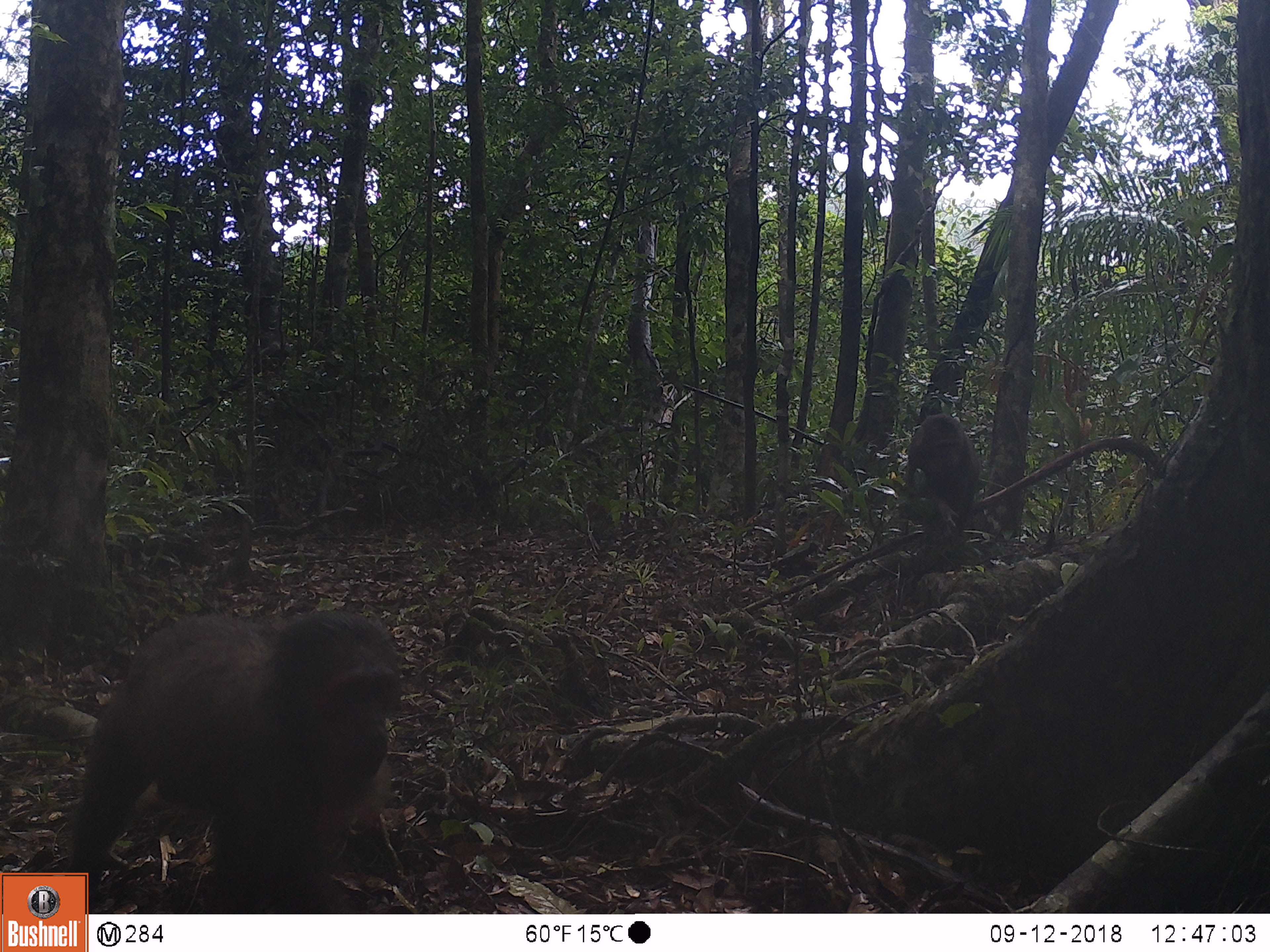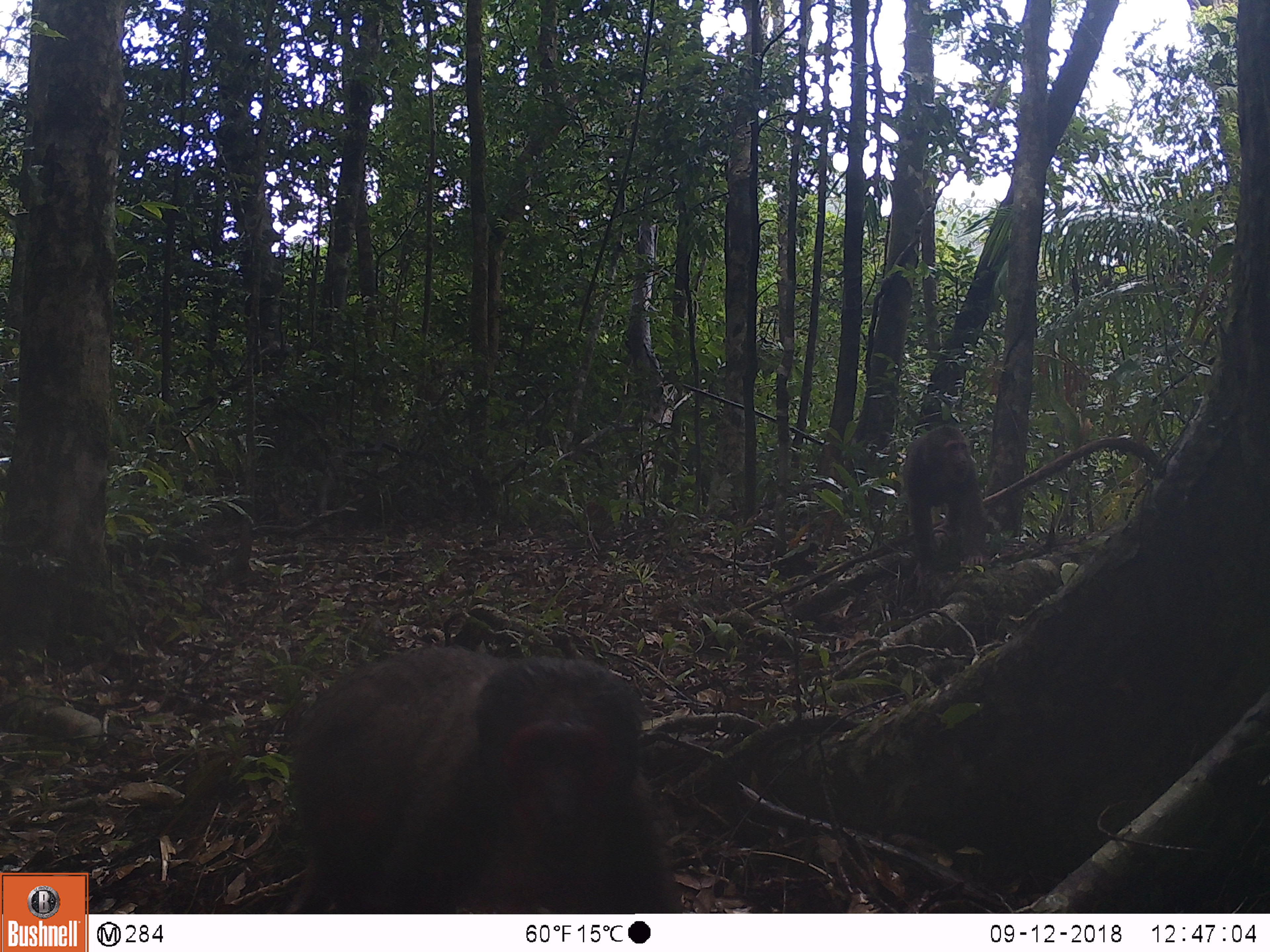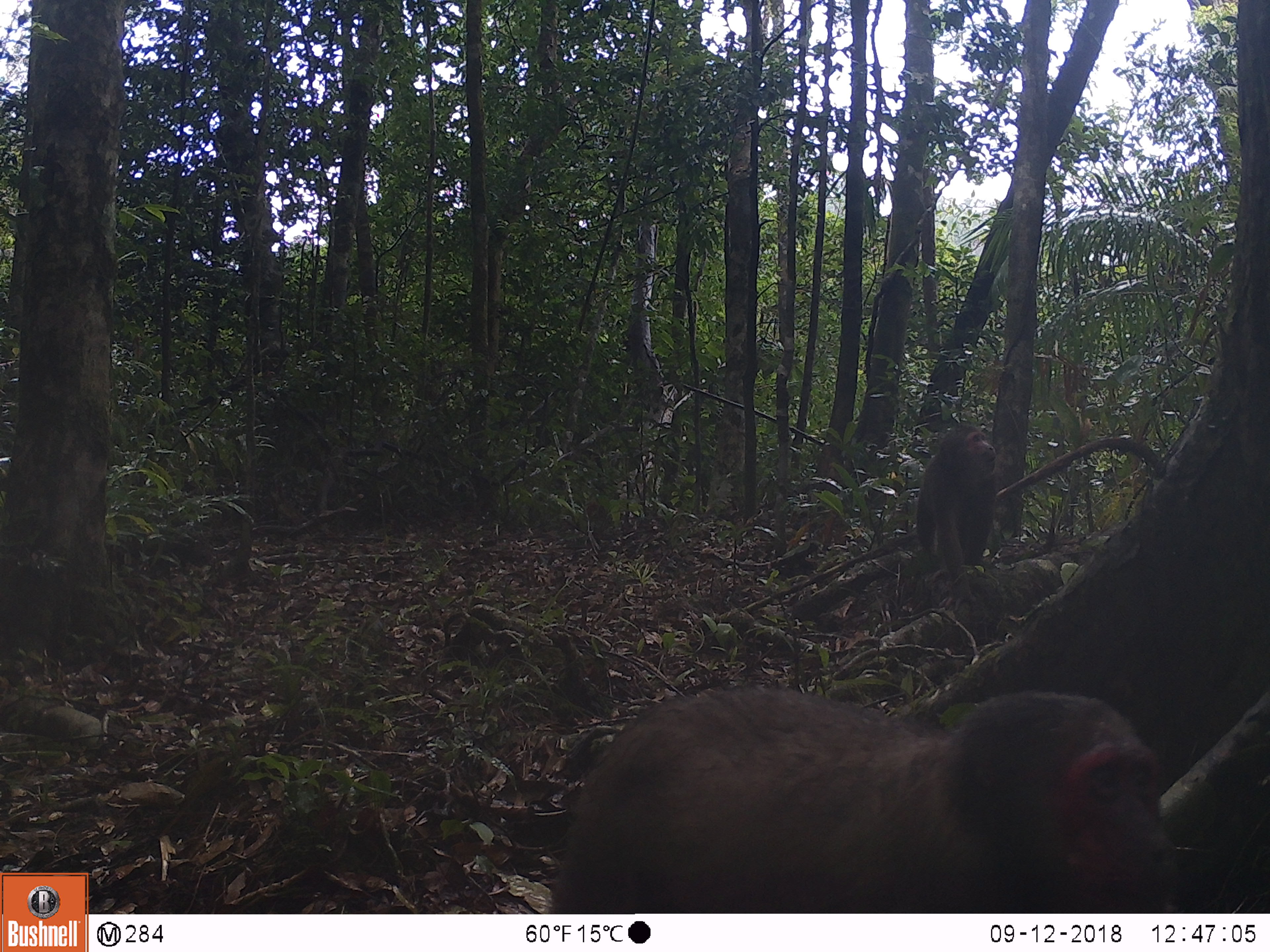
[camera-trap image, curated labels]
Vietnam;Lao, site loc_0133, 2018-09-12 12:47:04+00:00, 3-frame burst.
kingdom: Animalia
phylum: Chordata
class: Mammalia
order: Primates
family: Cercopithecidae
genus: Macaca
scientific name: Macaca arctoides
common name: stump-tailed macaque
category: stump tailed macaque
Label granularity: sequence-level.